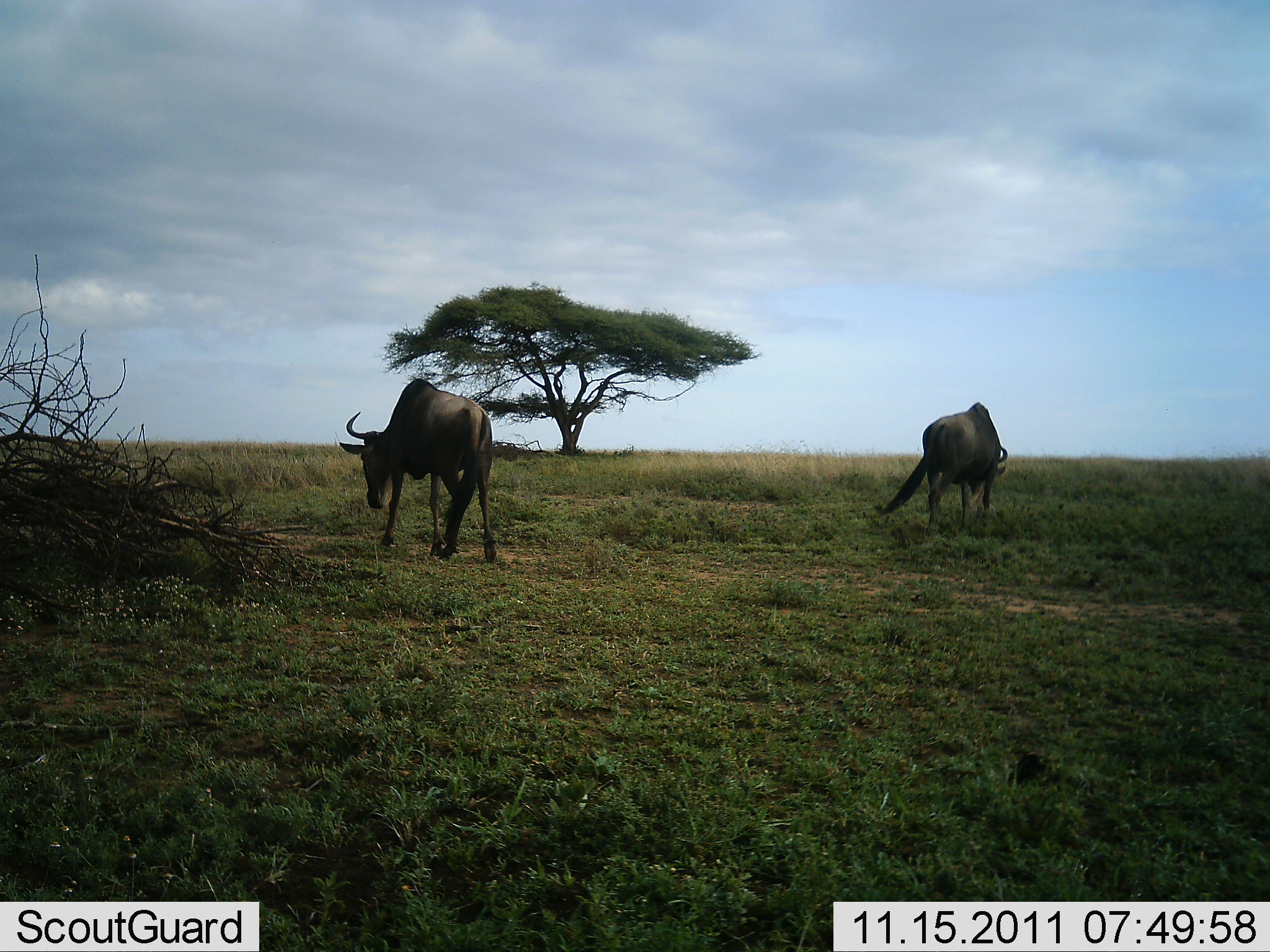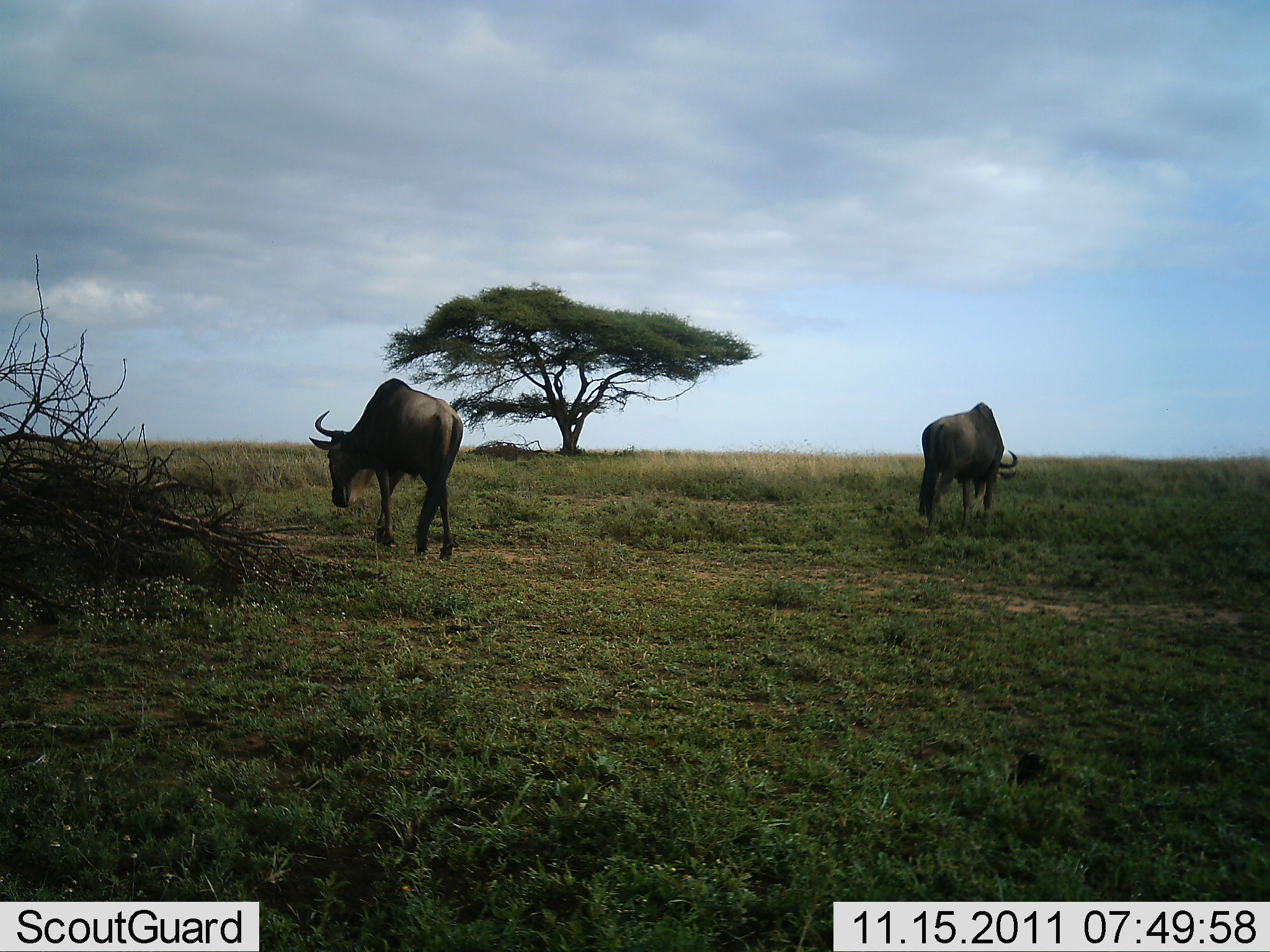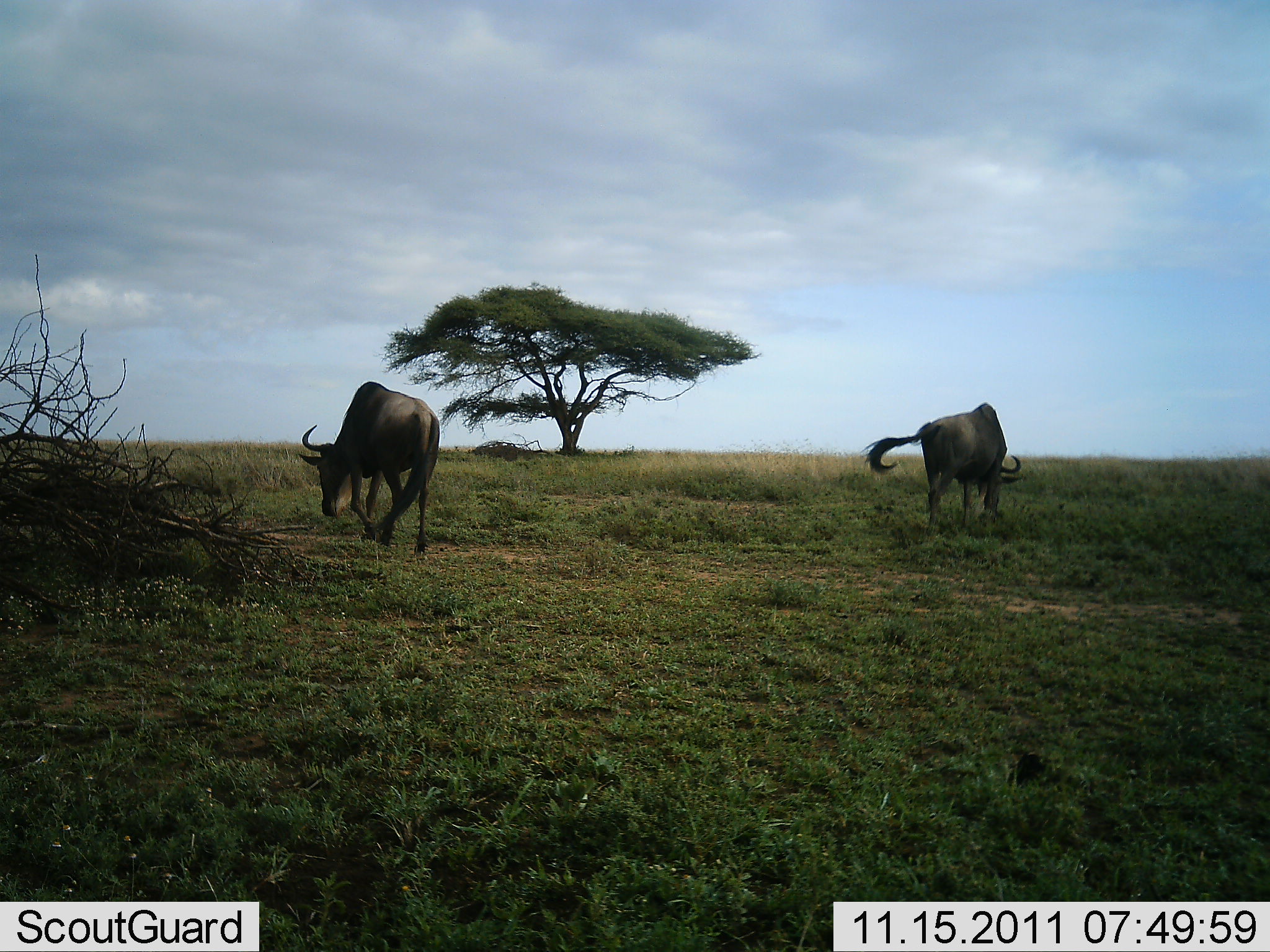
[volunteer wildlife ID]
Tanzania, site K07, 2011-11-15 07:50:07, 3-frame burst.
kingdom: Animalia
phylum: Chordata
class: Mammalia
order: Artiodactyla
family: Bovidae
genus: Connochaetes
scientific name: Connochaetes taurinus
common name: blue wildebeest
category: wildebeest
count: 2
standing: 20%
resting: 0%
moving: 70%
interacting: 0%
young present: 0%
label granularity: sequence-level